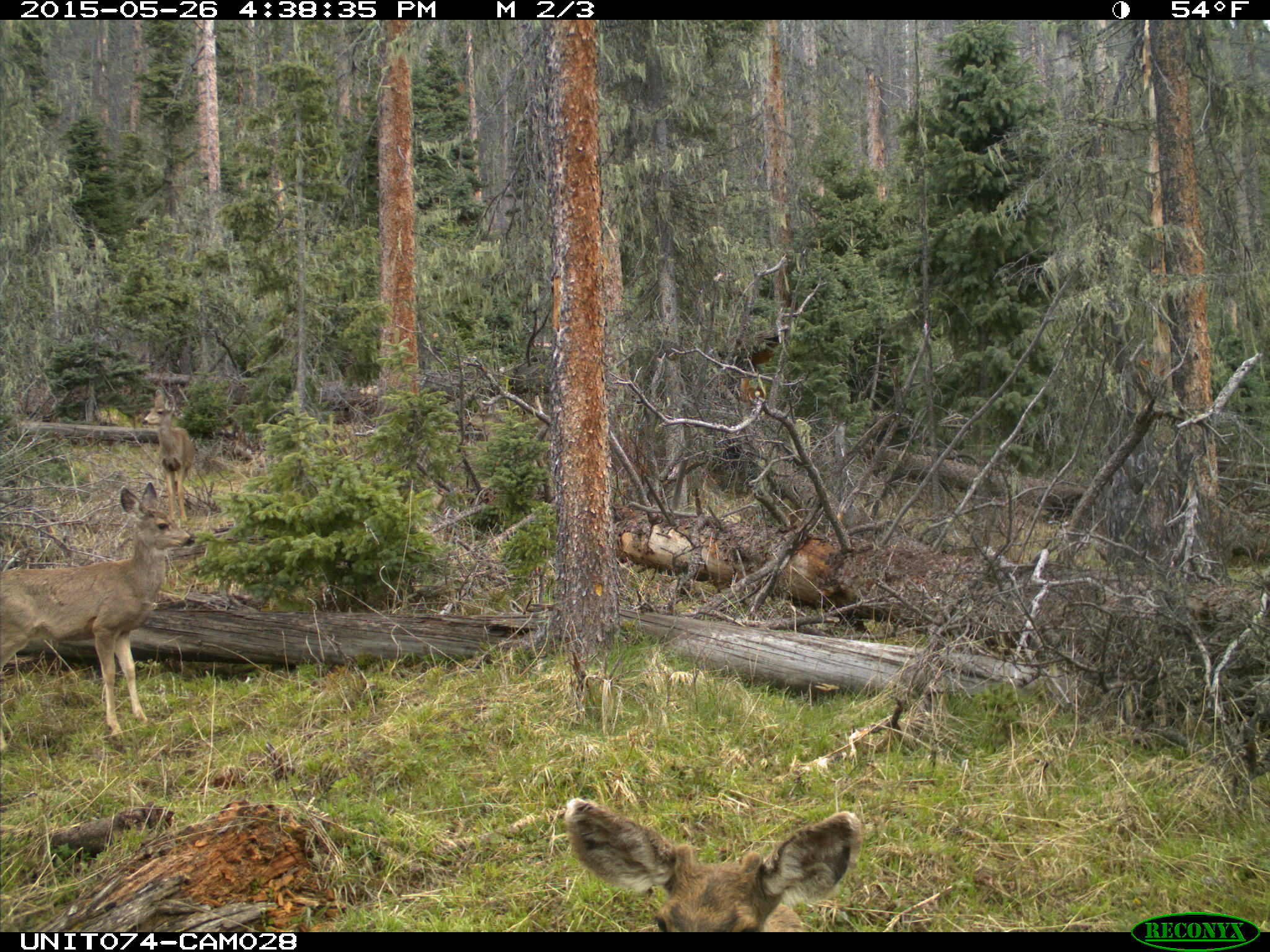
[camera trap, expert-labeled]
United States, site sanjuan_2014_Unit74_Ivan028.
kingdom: Animalia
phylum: Chordata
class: Mammalia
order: Artiodactyla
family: Cervidae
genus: Odocoileus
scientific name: Odocoileus hemionus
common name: mule deer